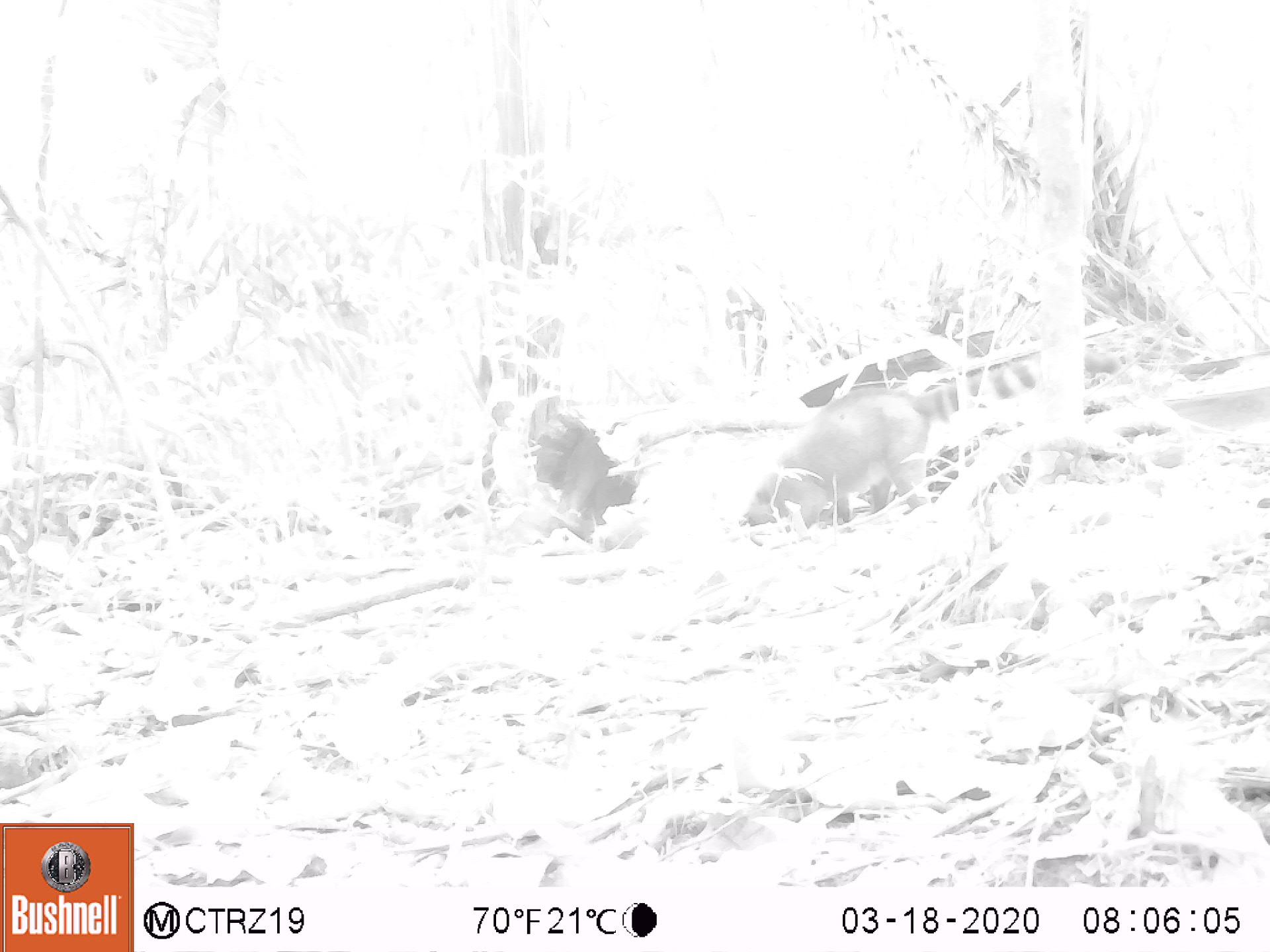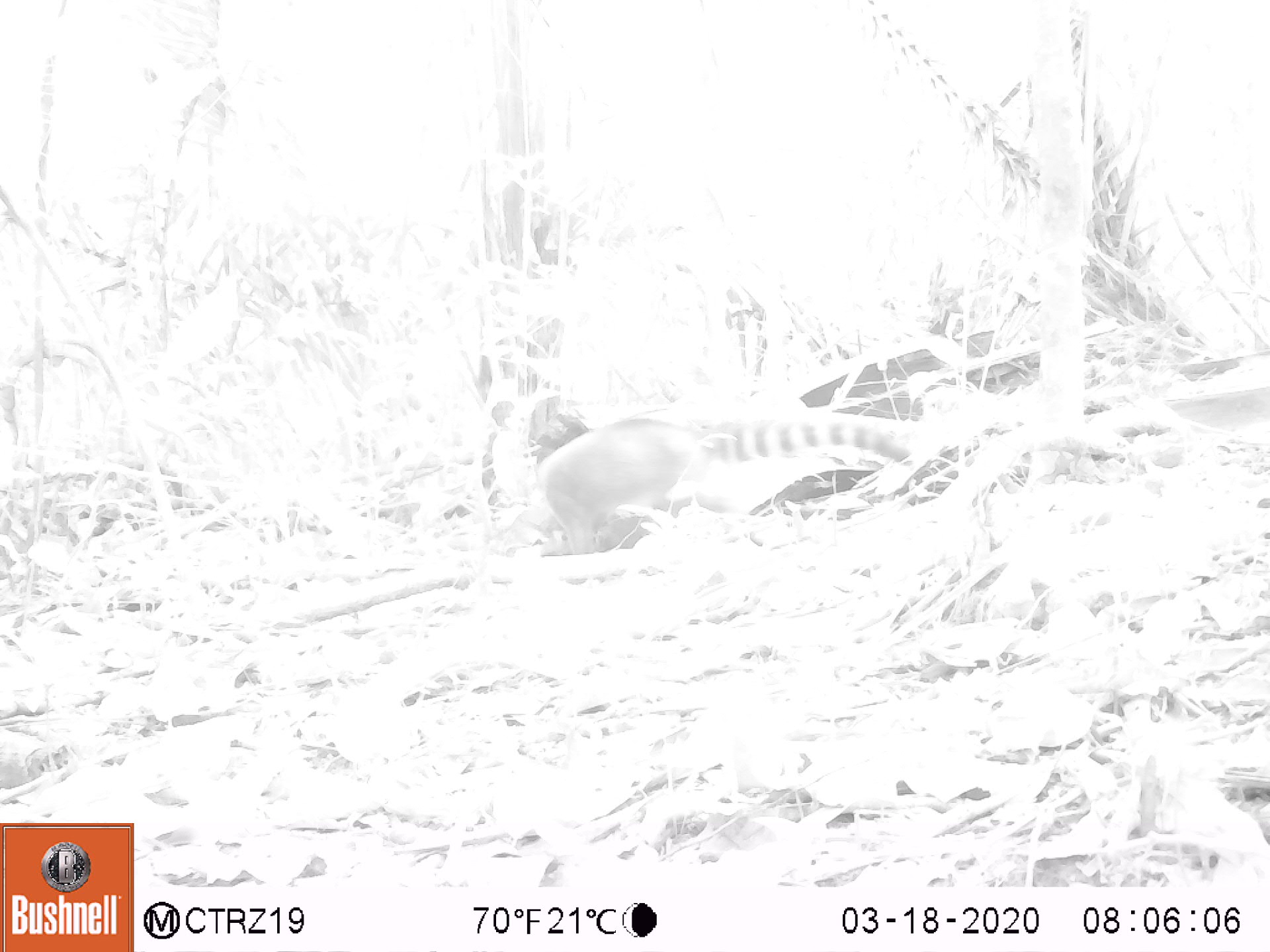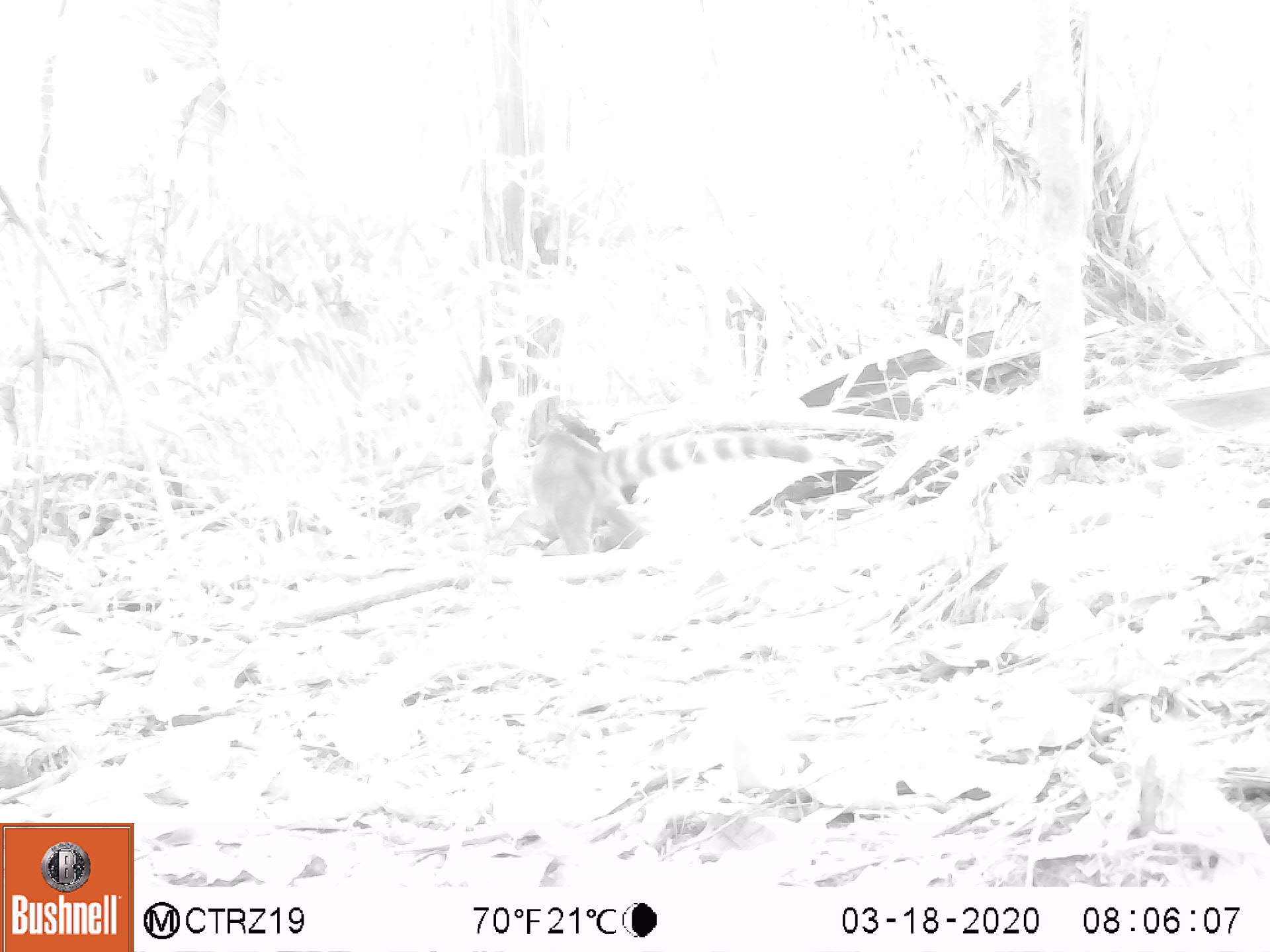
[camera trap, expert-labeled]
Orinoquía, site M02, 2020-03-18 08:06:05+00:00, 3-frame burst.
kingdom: Animalia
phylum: Chordata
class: Mammalia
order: Carnivora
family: Procyonidae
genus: Nasua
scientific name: Nasua nasua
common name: south american coati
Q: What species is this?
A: South american coati (Nasua nasua).